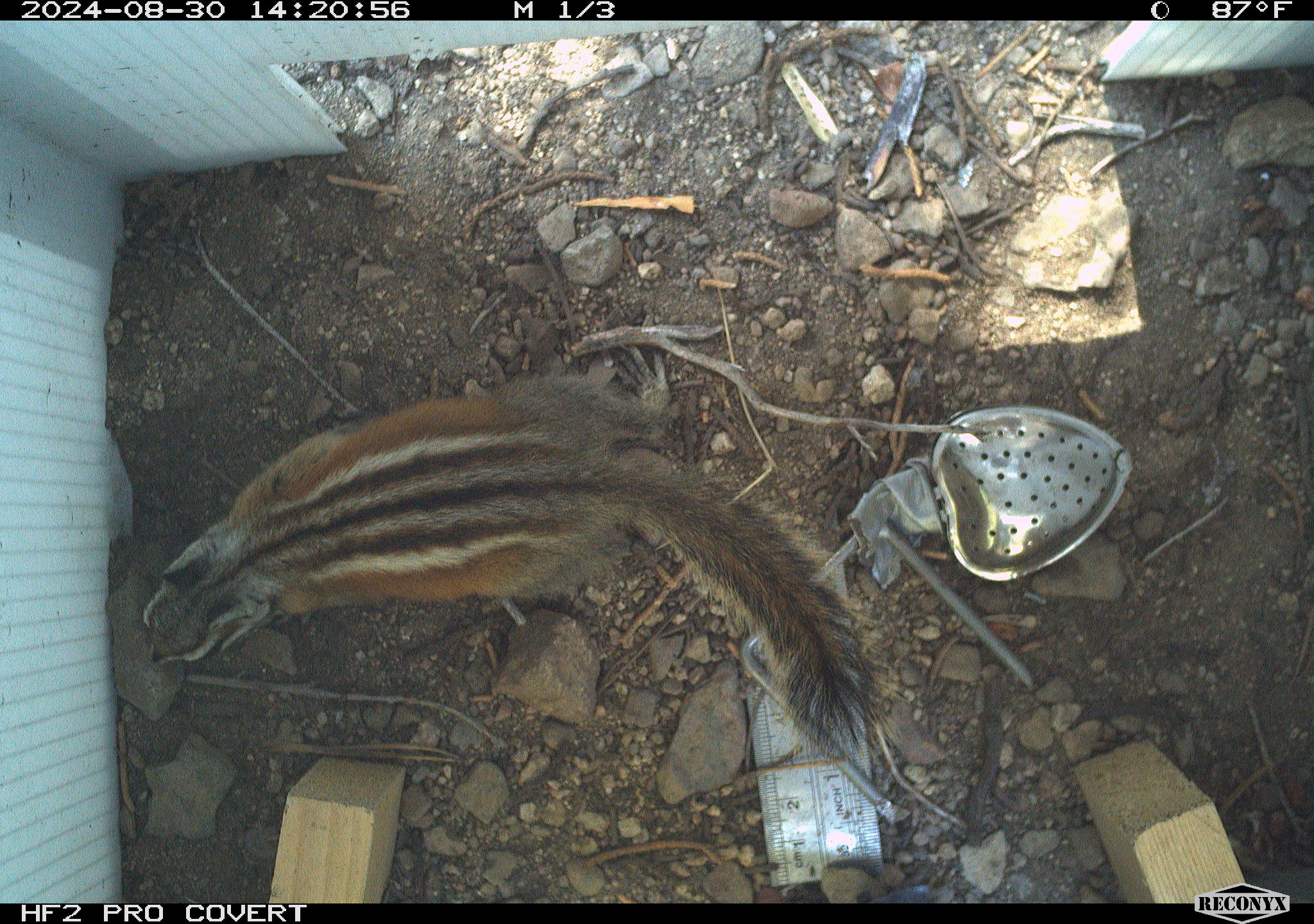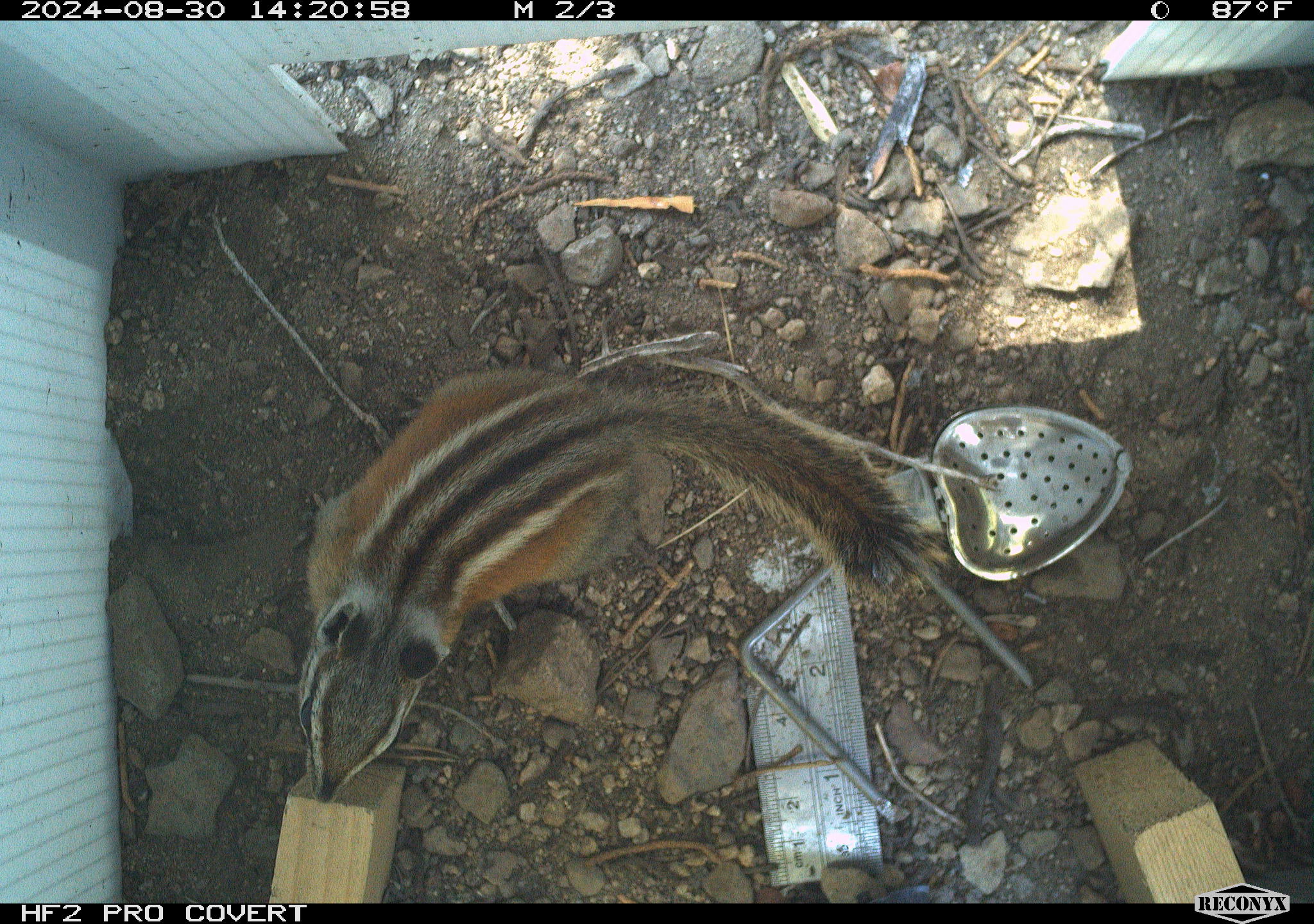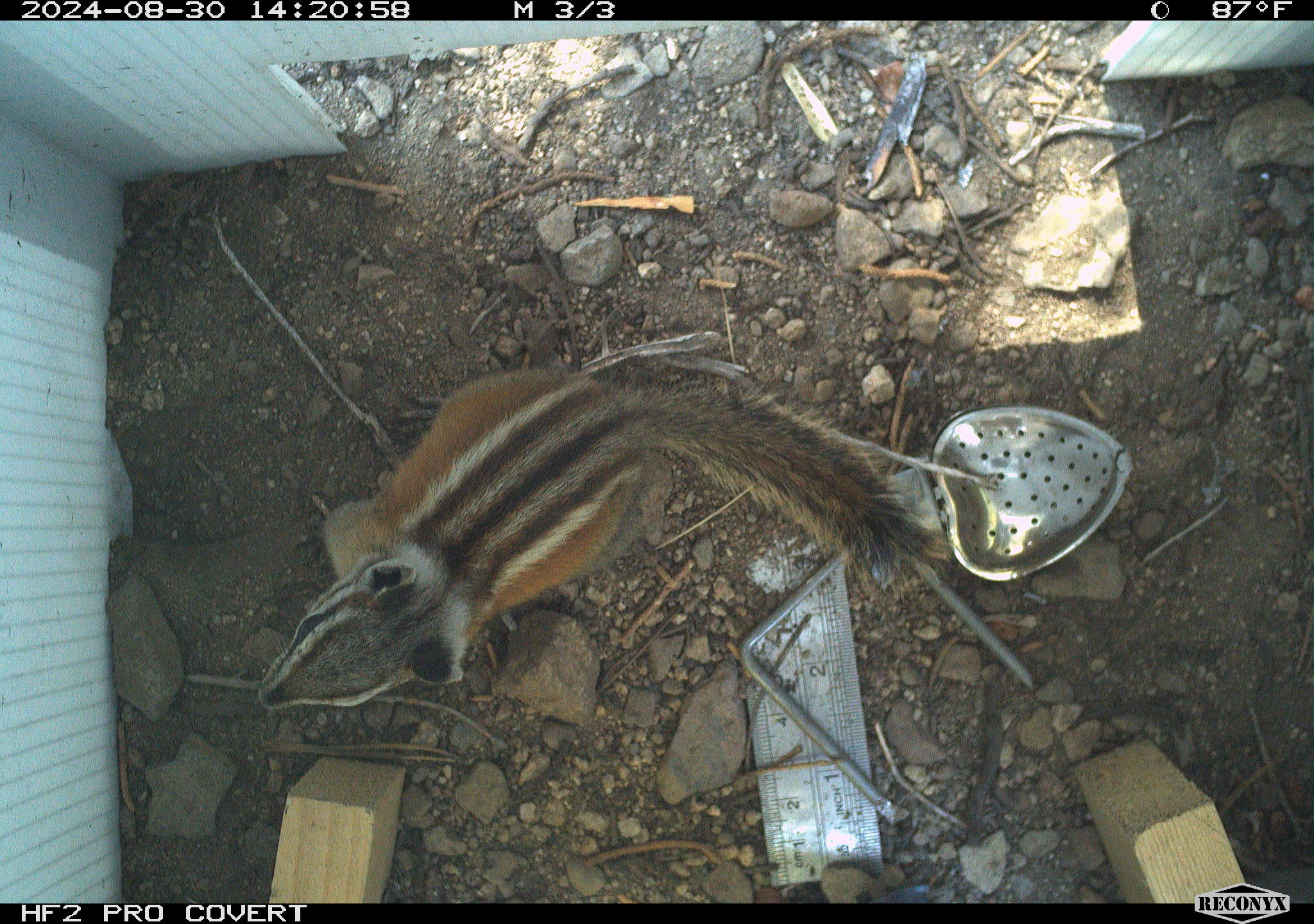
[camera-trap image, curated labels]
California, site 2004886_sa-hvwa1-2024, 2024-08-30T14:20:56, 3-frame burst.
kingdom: Animalia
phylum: Chordata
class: Mammalia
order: Rodentia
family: Sciuridae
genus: Neotamias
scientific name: Neotamias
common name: western chipmunks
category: neotamias species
Neotamias species (western chipmunks) (Neotamias).